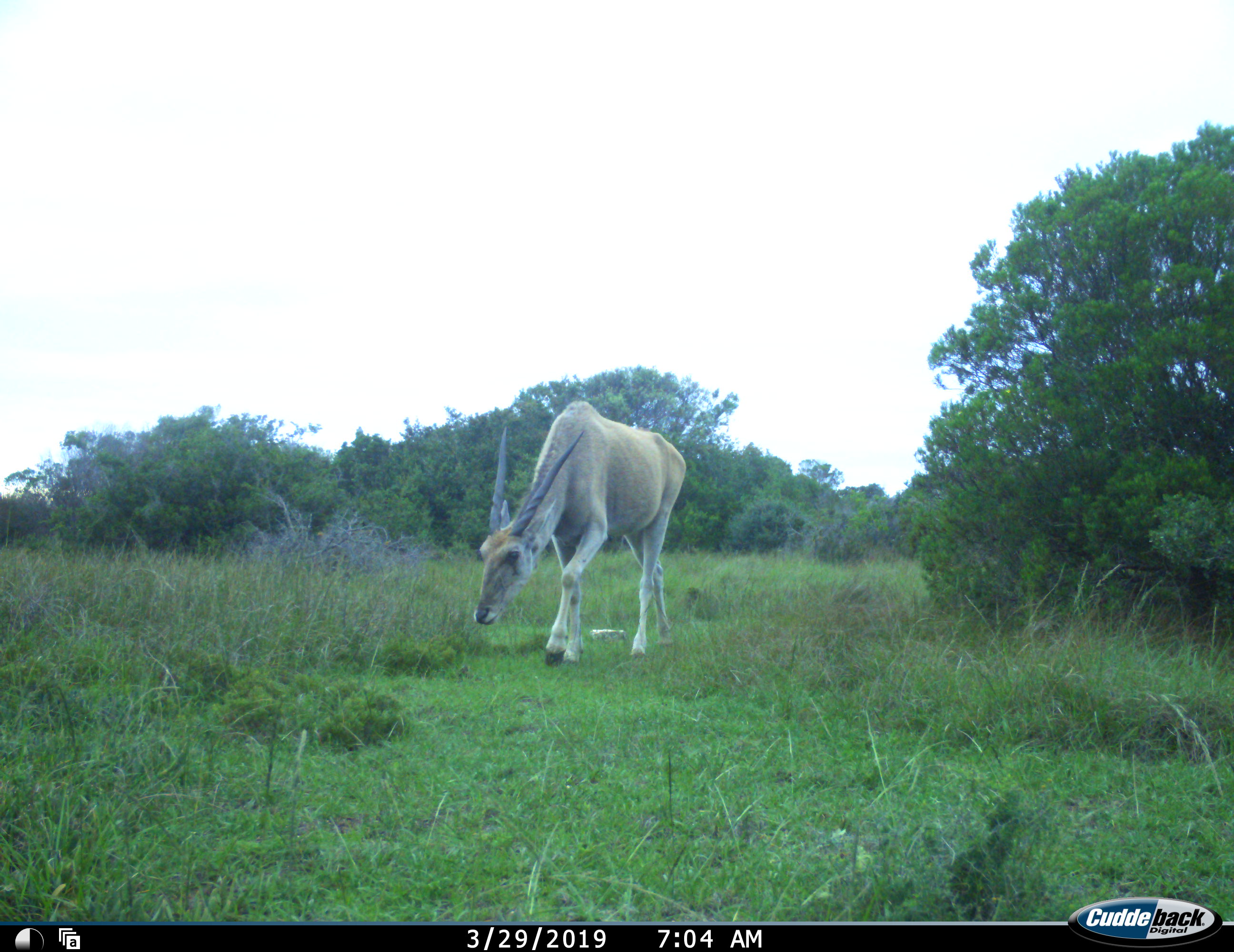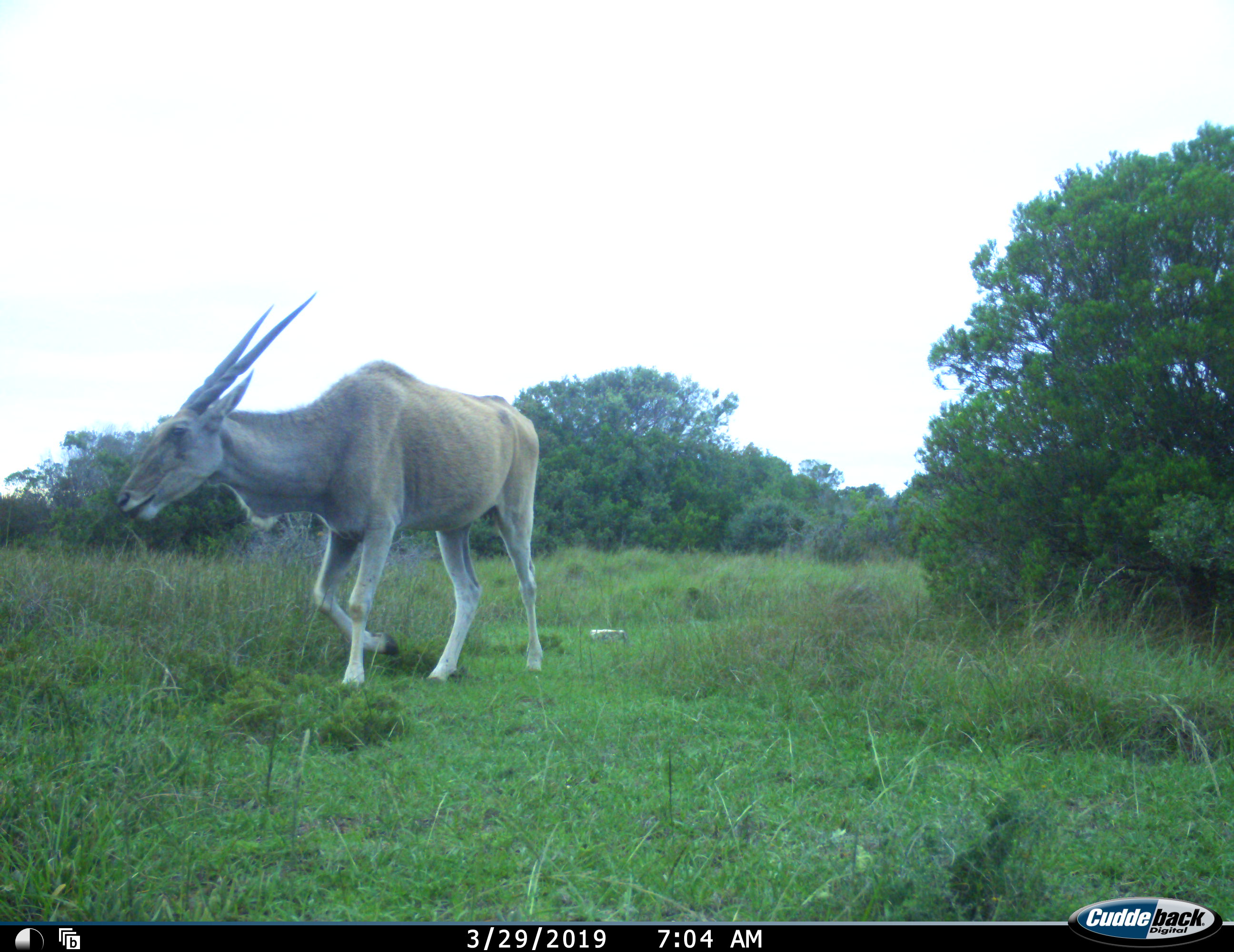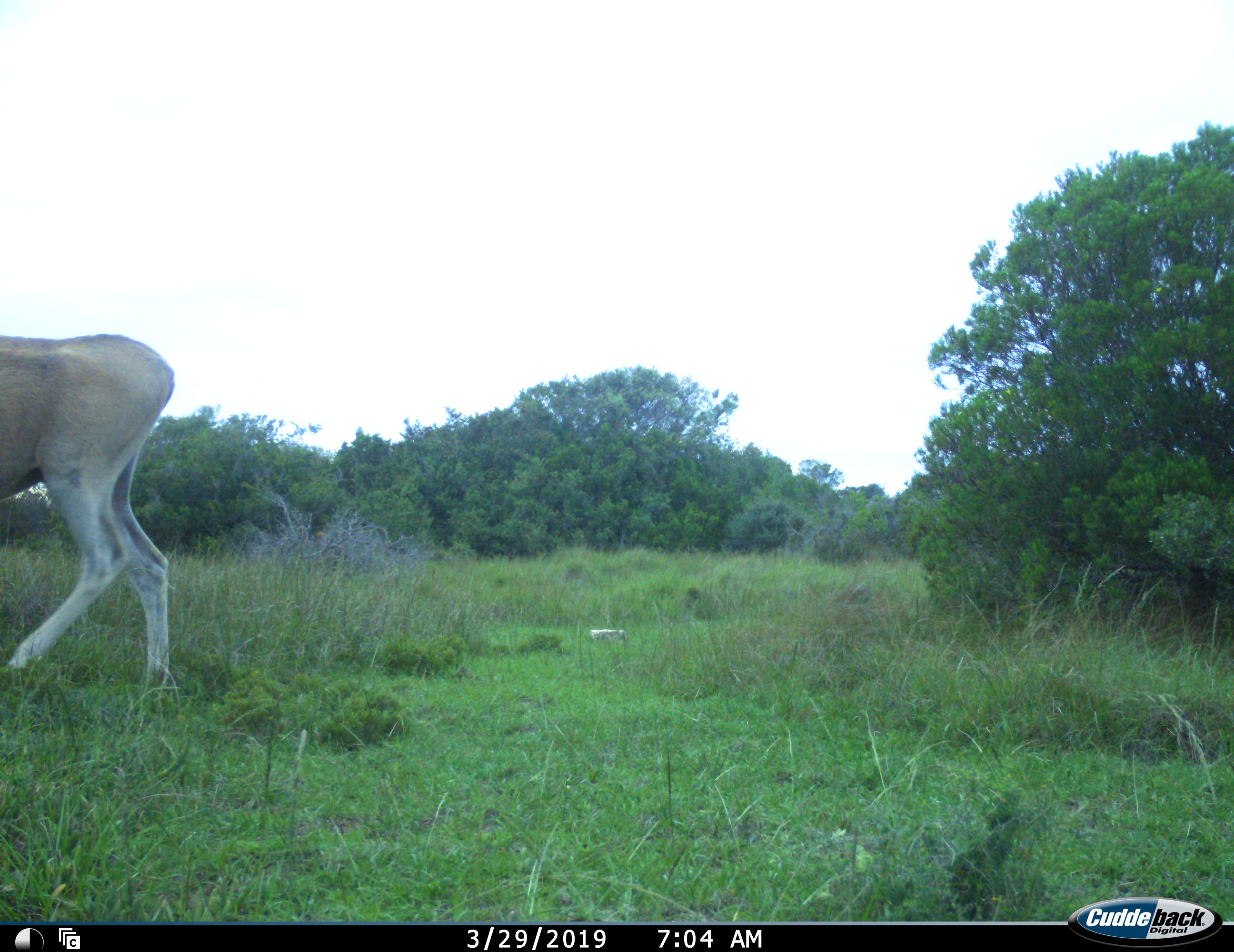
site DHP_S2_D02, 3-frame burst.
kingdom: Animalia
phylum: Chordata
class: Mammalia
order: Artiodactyla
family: Bovidae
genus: Tragelaphus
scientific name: Tragelaphus oryx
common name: eland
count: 1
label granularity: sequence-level